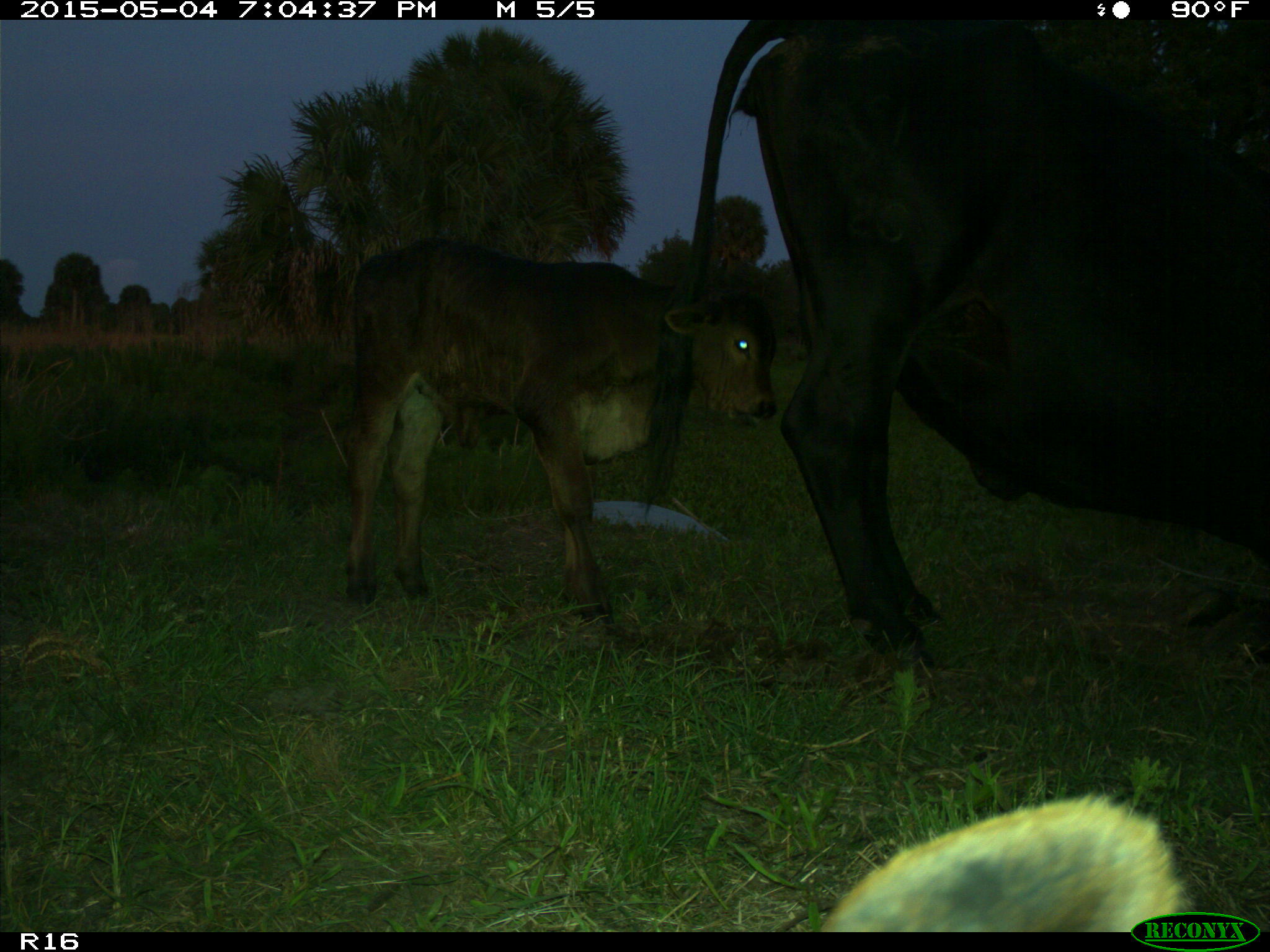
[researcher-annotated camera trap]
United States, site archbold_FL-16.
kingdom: Animalia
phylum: Chordata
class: Mammalia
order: Artiodactyla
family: Bovidae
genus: Bos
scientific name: Bos taurus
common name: domestic cow